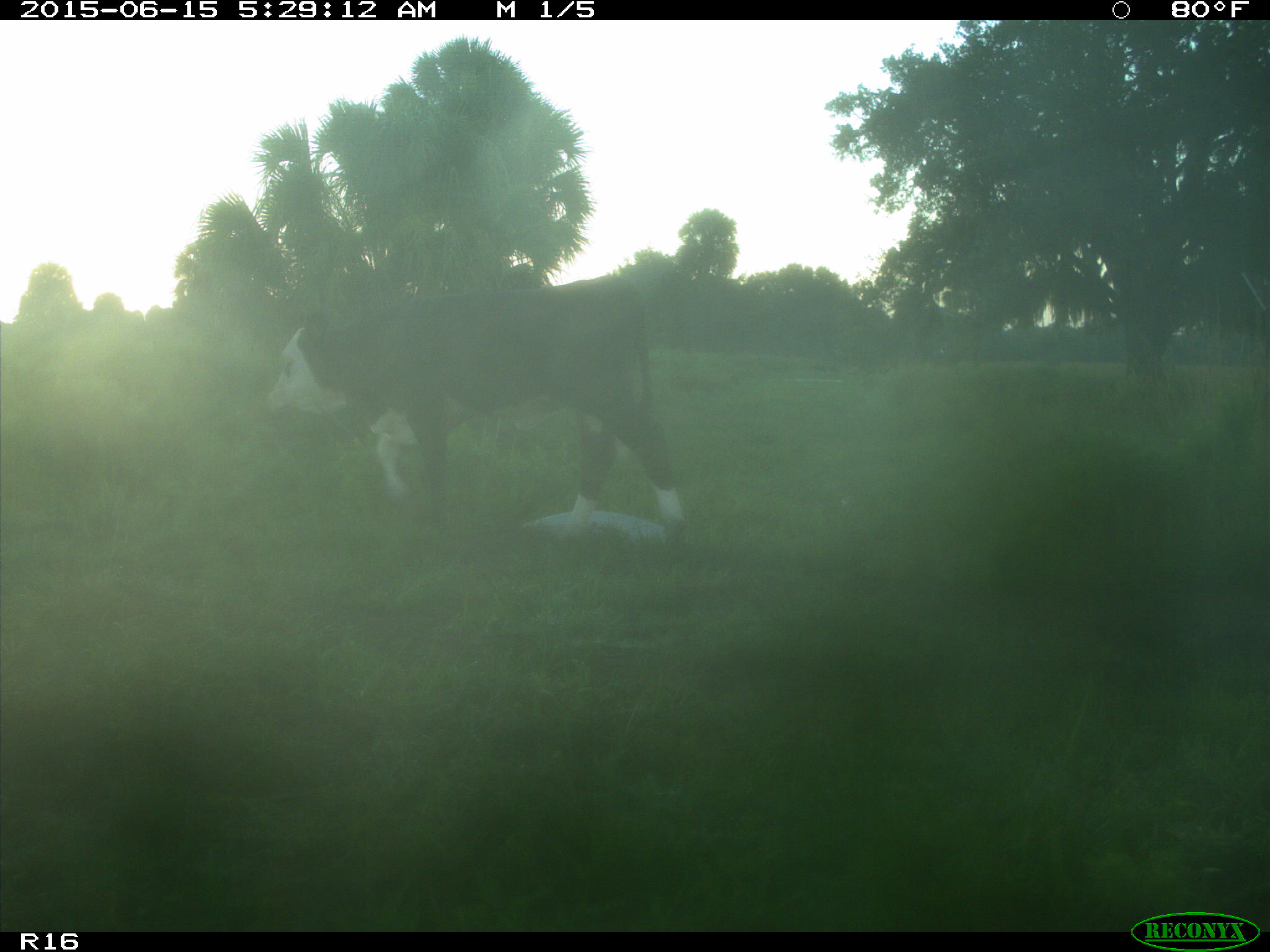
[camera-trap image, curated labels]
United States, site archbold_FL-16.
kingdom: Animalia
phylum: Chordata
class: Mammalia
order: Artiodactyla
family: Bovidae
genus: Bos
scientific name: Bos taurus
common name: domestic cow